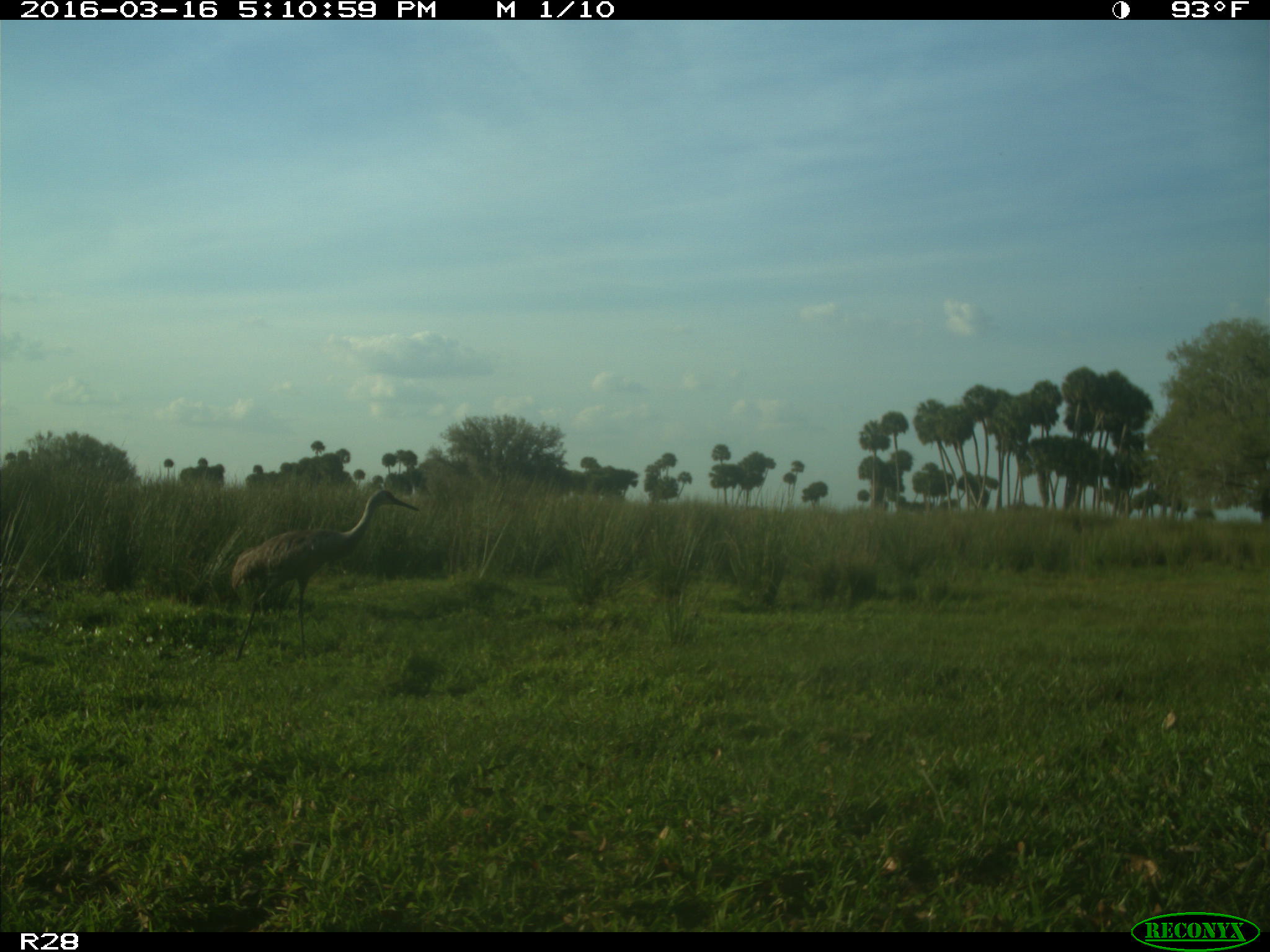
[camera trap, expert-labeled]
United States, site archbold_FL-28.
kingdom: Animalia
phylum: Chordata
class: Aves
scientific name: Aves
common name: birds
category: unidentified bird